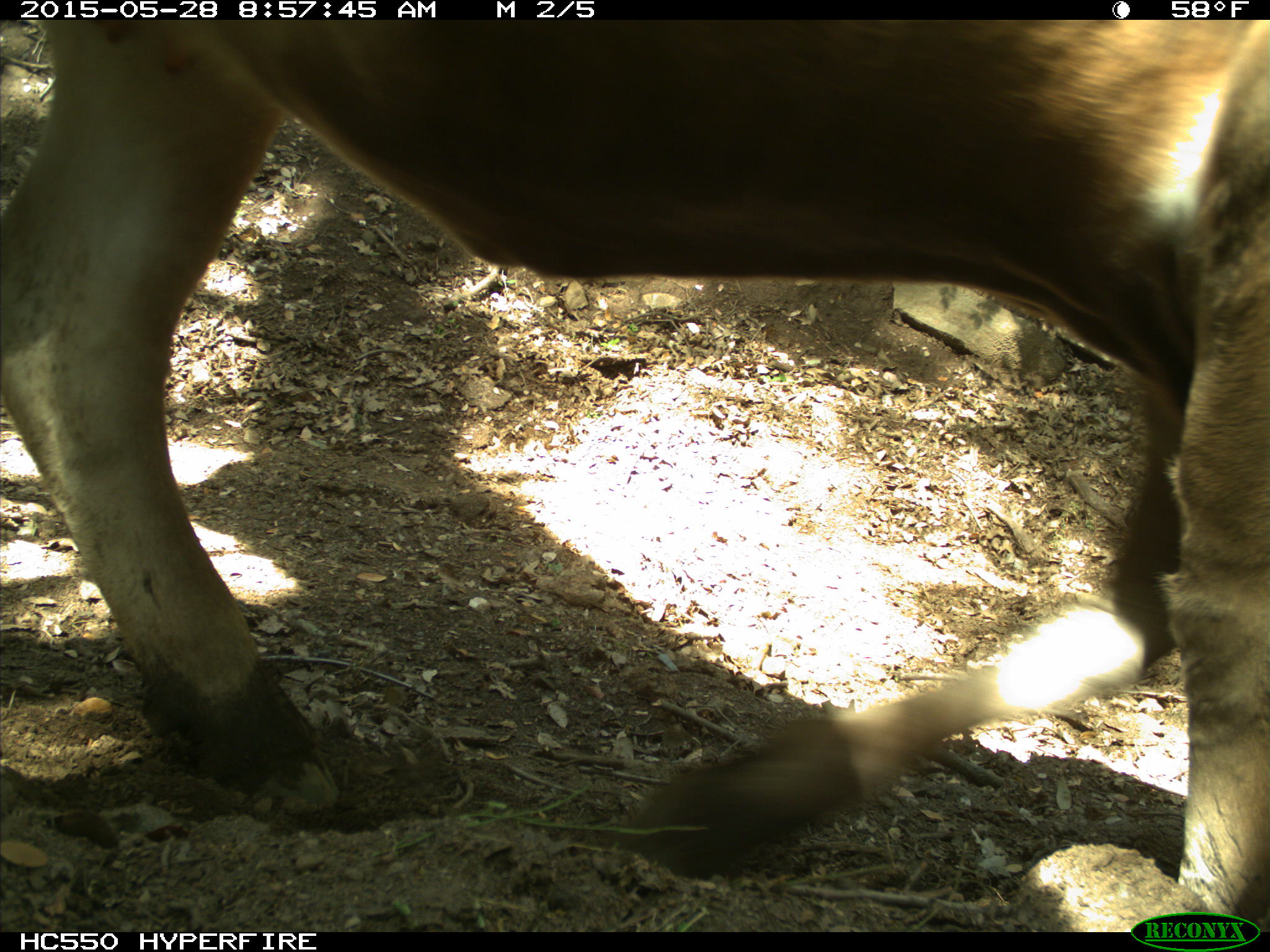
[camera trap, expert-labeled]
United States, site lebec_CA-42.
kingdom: Animalia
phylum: Chordata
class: Mammalia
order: Artiodactyla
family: Bovidae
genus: Bos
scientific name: Bos taurus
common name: domestic cow